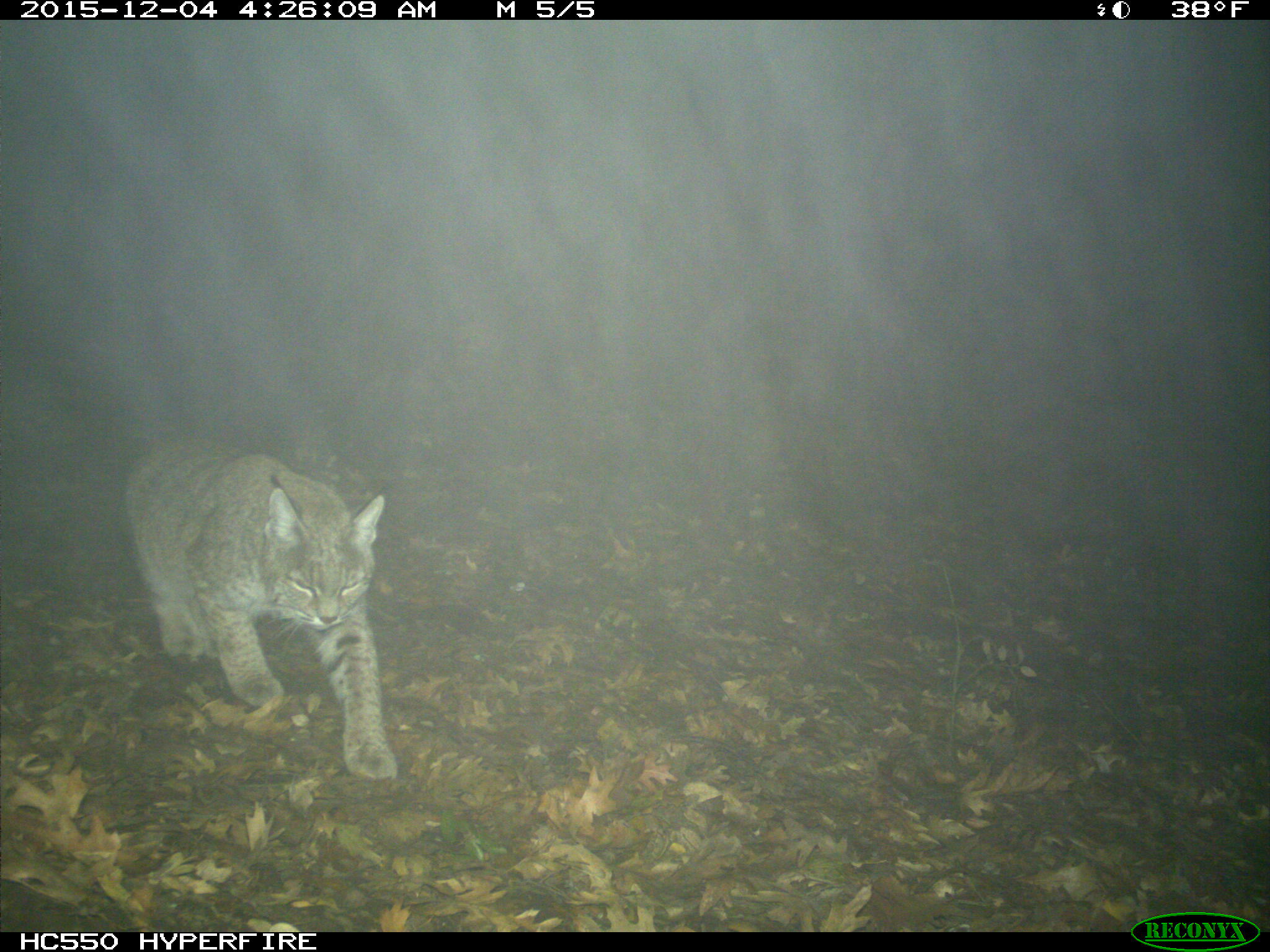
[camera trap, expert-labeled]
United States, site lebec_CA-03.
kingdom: Animalia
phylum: Chordata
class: Mammalia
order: Carnivora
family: Felidae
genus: Lynx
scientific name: Lynx rufus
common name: bobcat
Lynx rufus (bobcat).